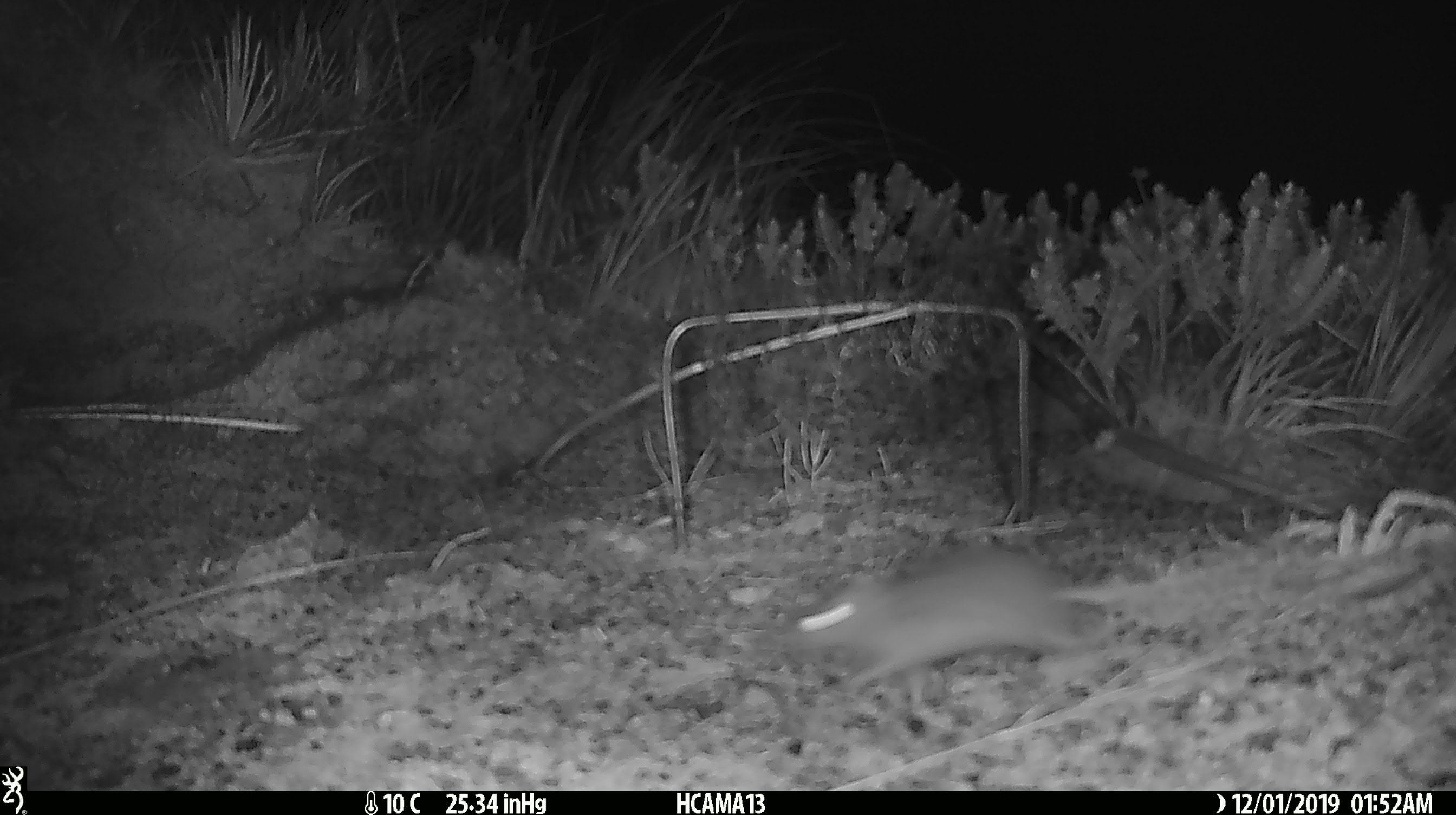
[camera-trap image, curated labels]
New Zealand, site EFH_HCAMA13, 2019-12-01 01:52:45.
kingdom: Animalia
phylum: Chordata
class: Mammalia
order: Rodentia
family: Muridae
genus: Mus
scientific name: Mus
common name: mouse